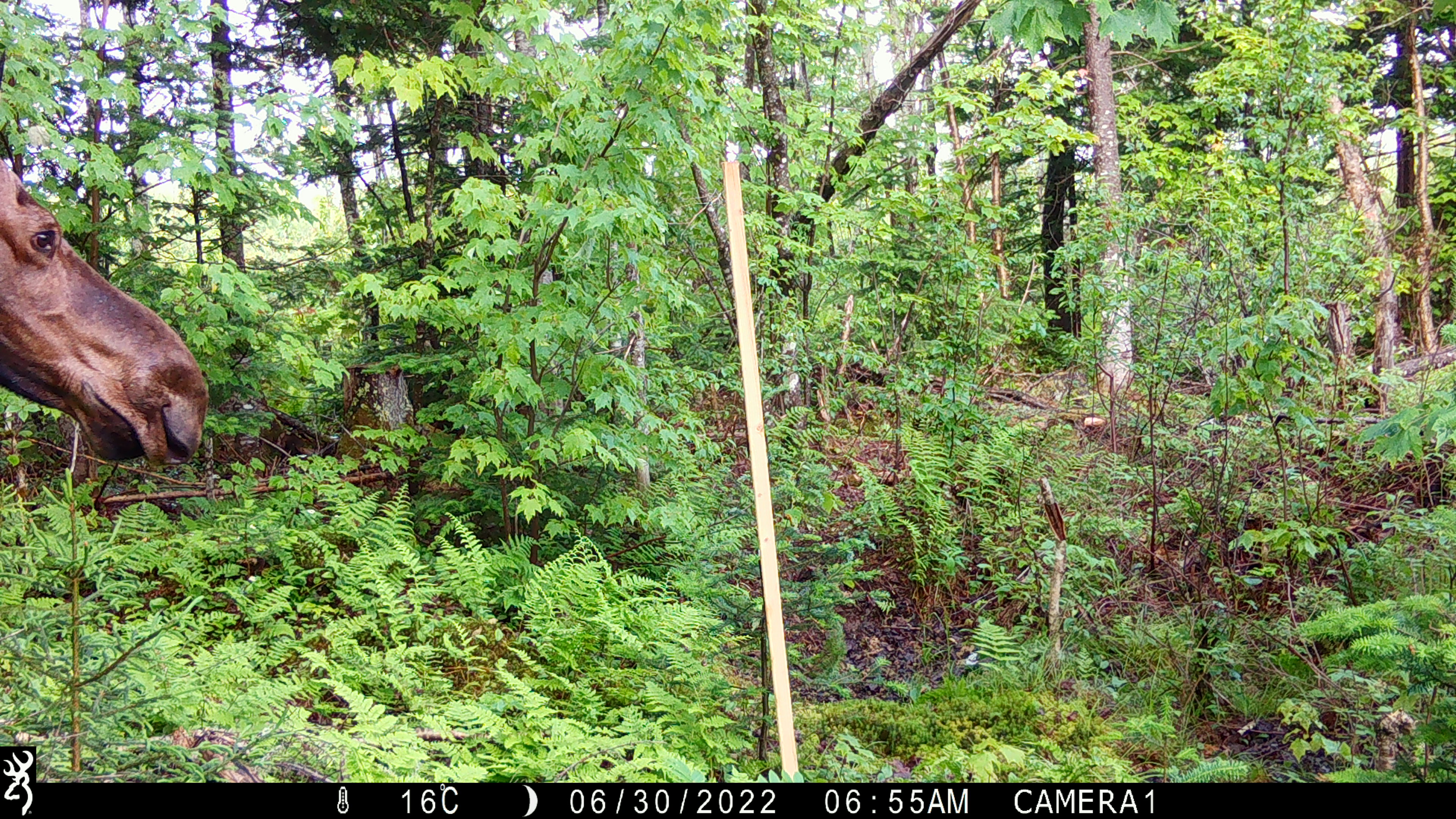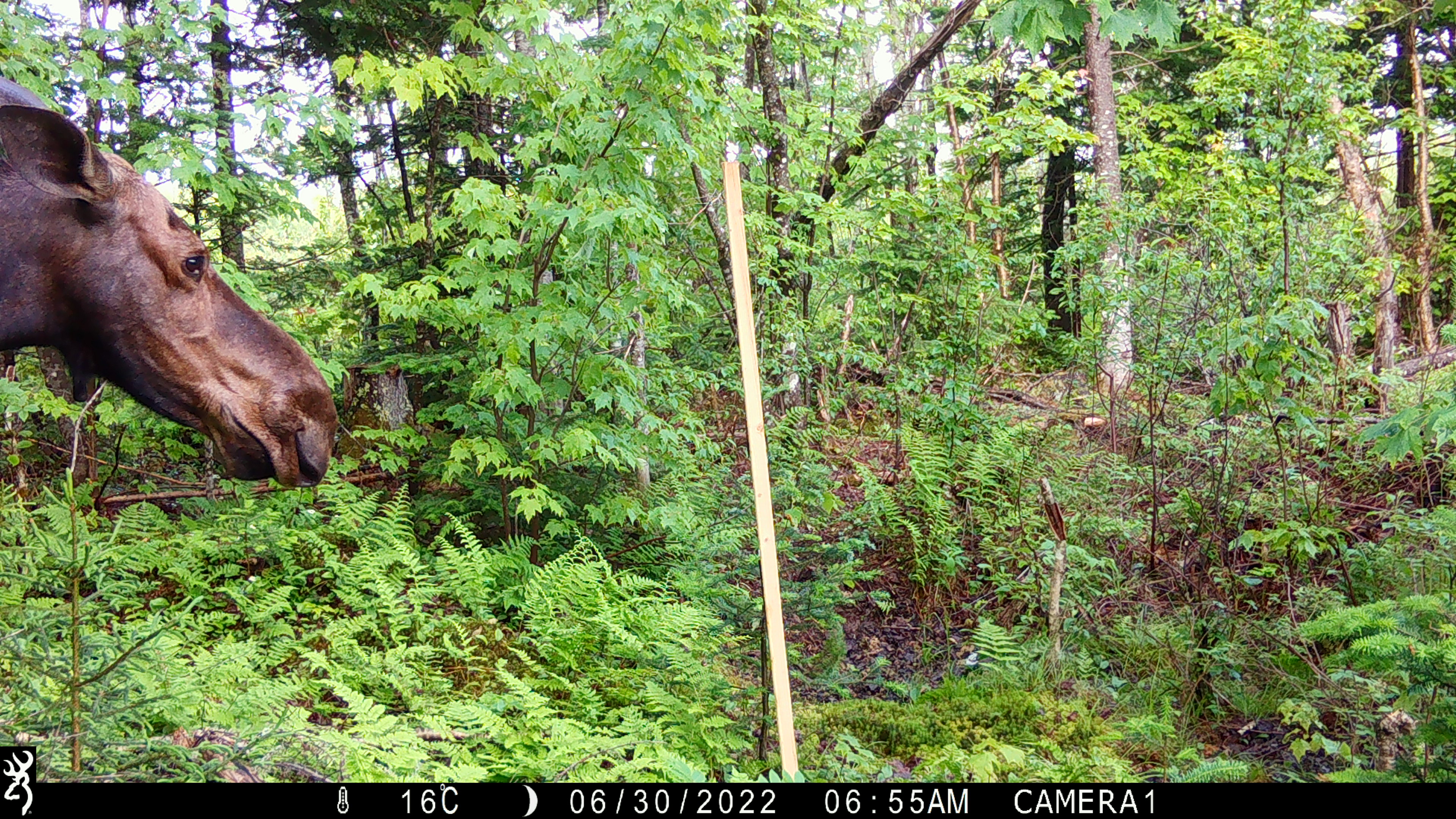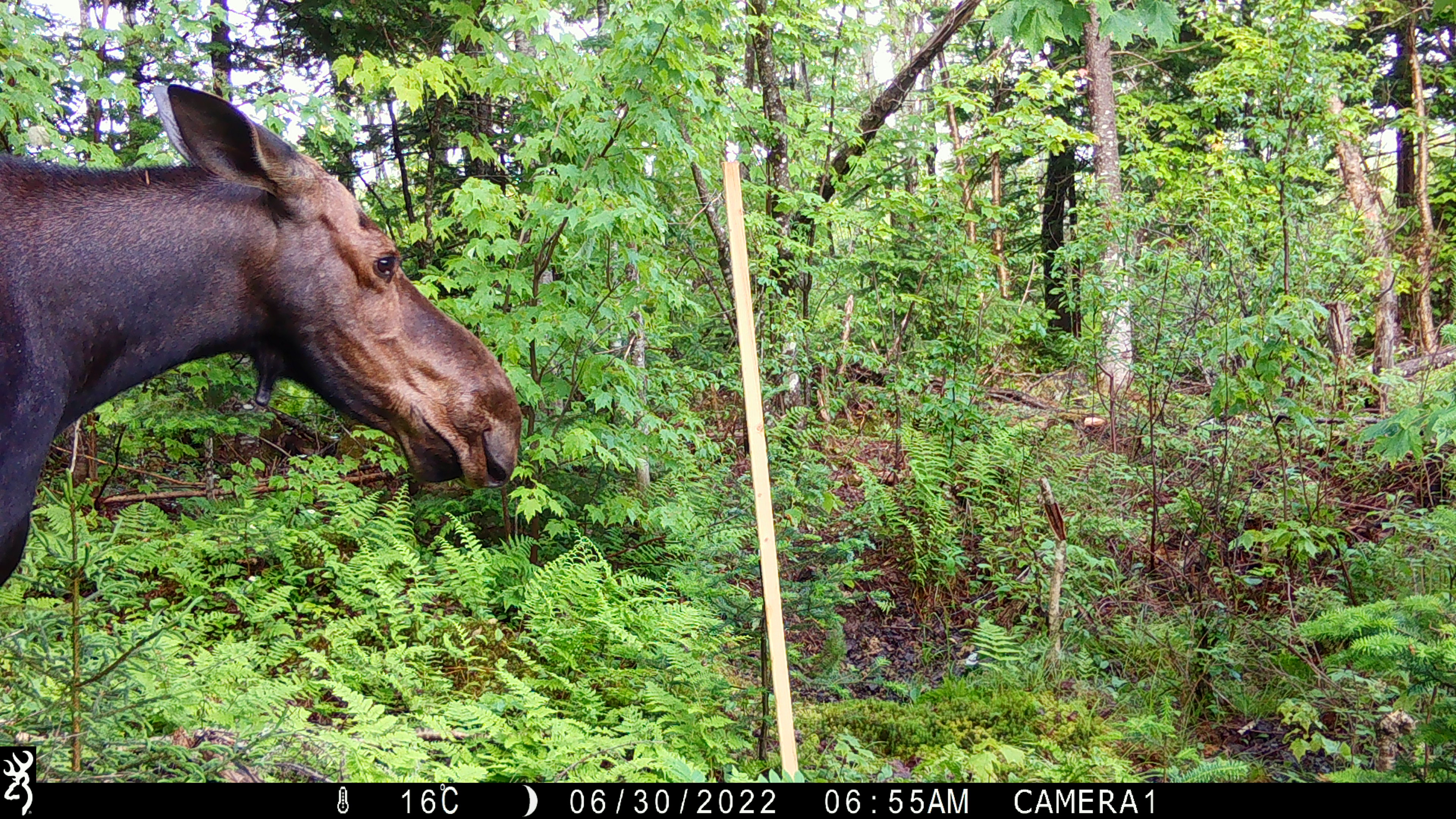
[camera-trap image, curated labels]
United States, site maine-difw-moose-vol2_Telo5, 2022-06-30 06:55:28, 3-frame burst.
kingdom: Animalia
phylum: Chordata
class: Mammalia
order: Artiodactyla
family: Cervidae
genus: Alces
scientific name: Alces alces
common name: moose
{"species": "moose (Alces alces)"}